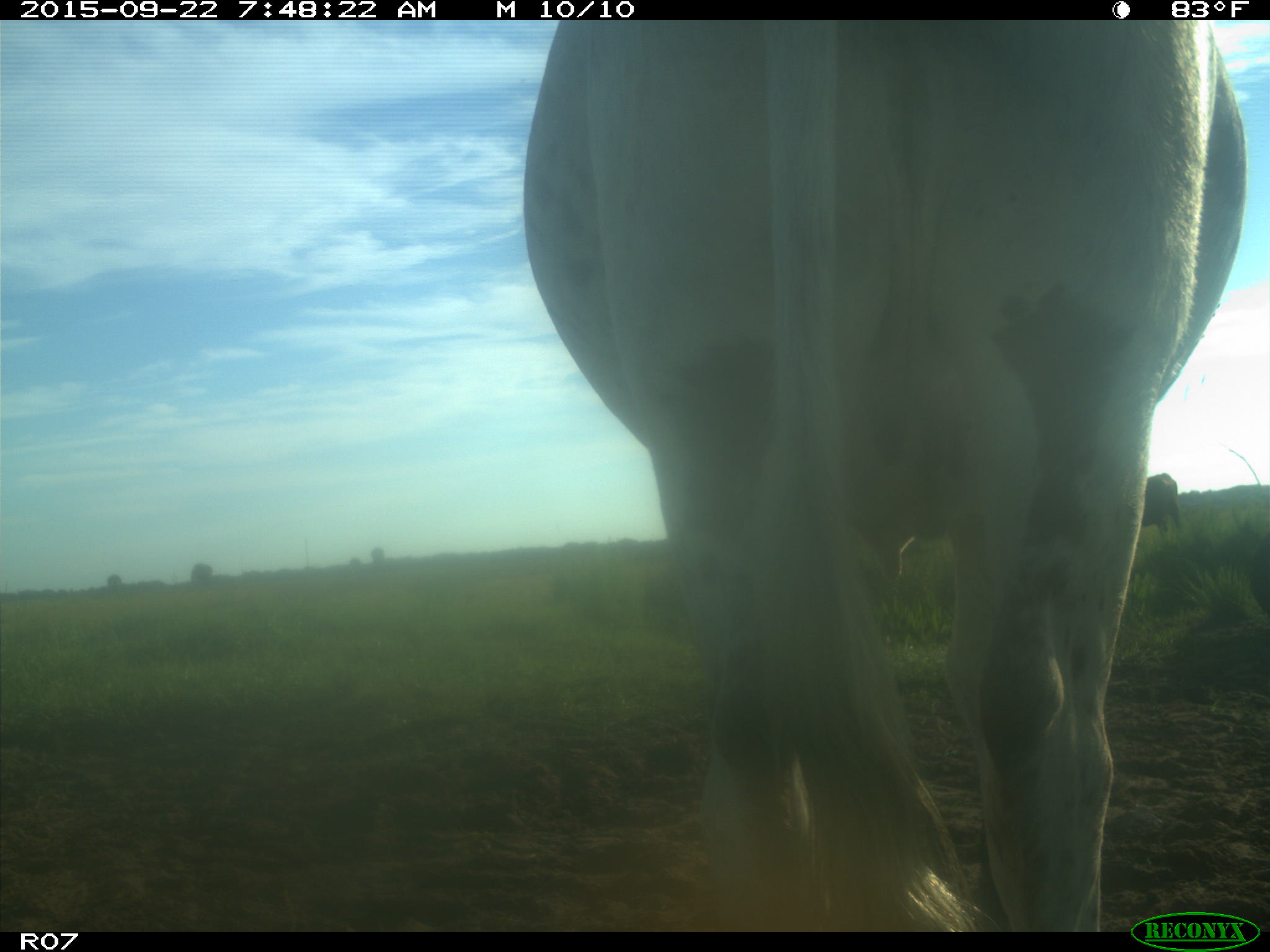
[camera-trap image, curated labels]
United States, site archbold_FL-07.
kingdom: Animalia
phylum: Chordata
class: Mammalia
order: Artiodactyla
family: Bovidae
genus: Bos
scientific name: Bos taurus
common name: domestic cow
Bos taurus (domestic cow).